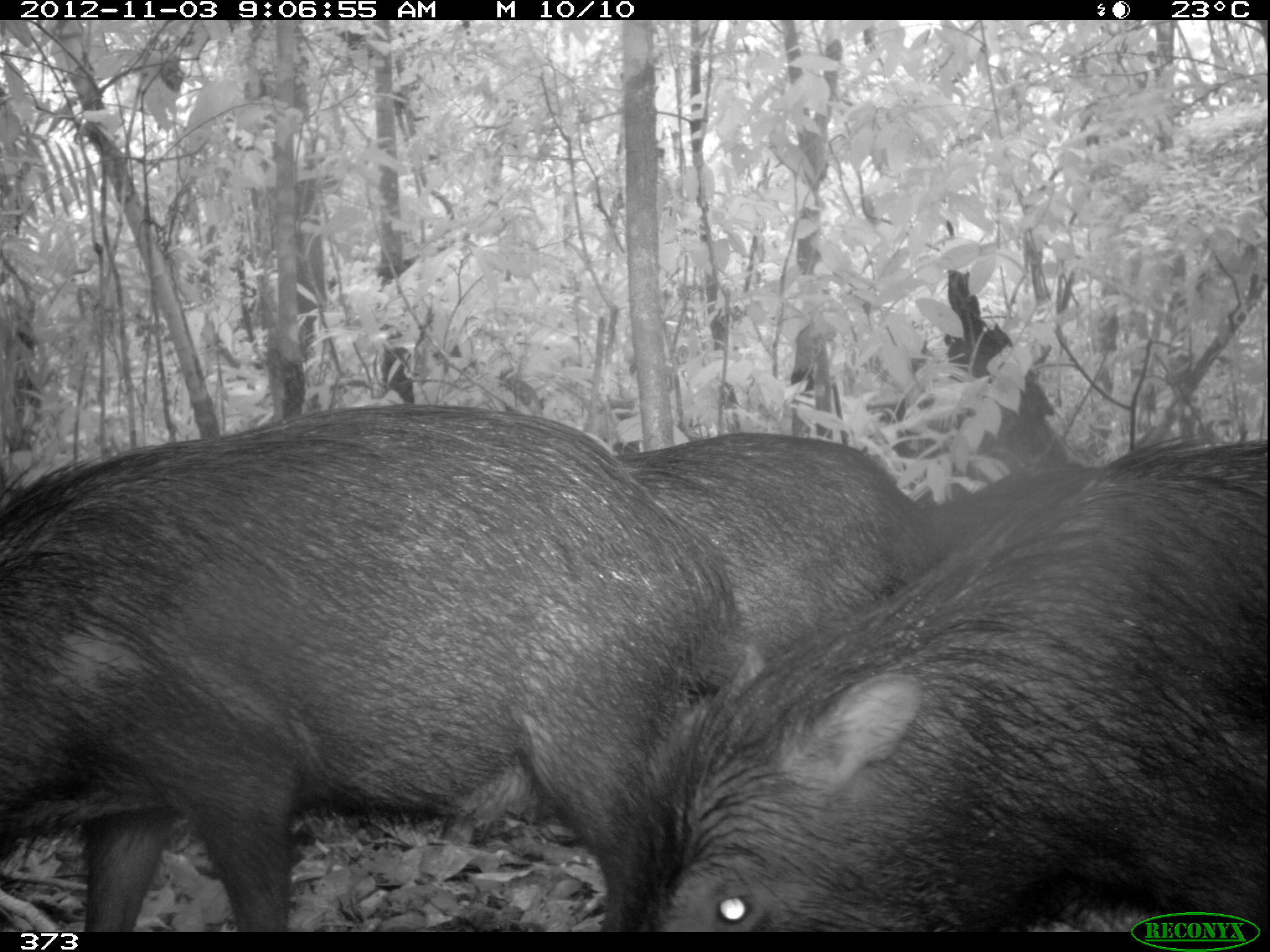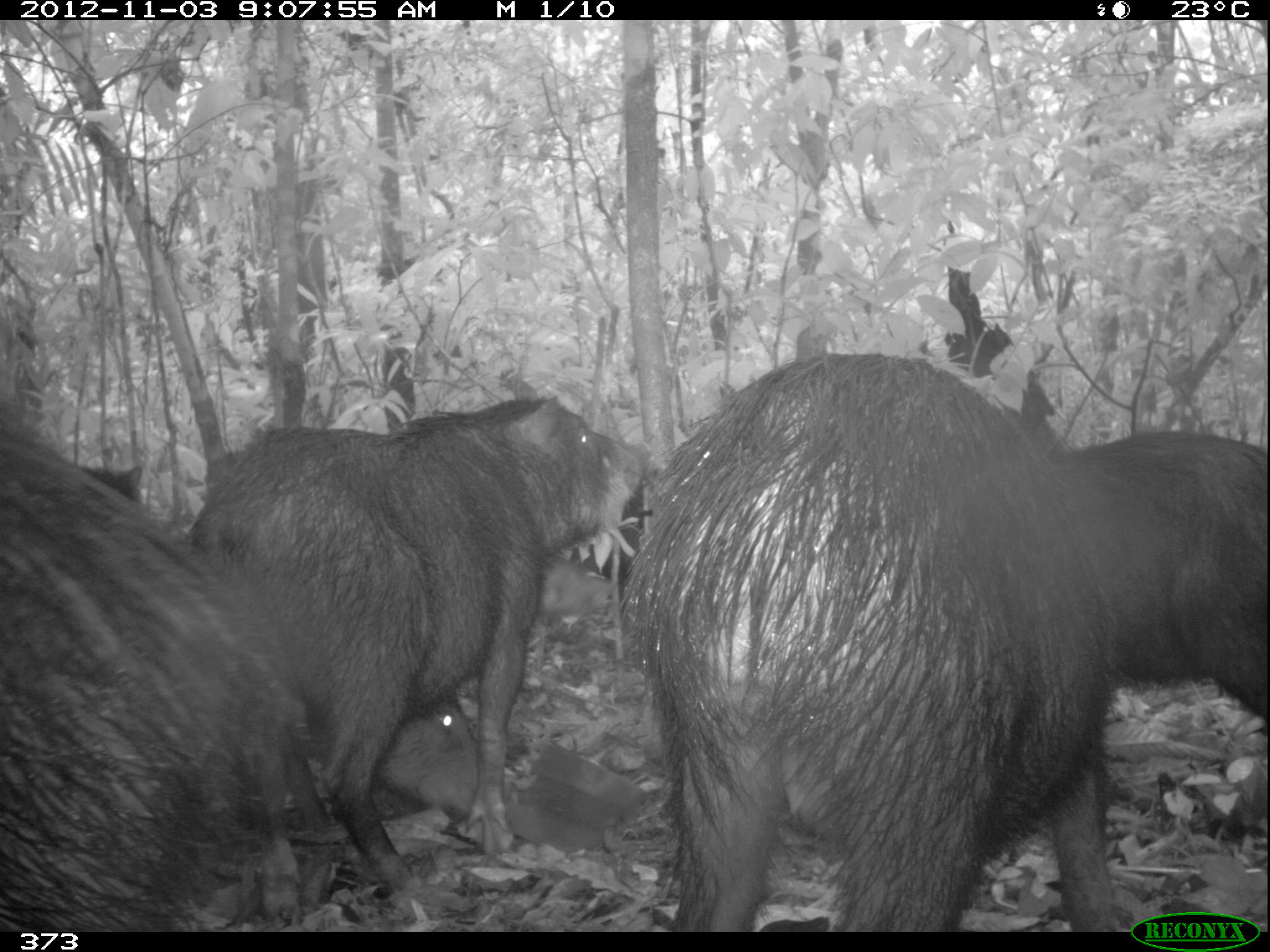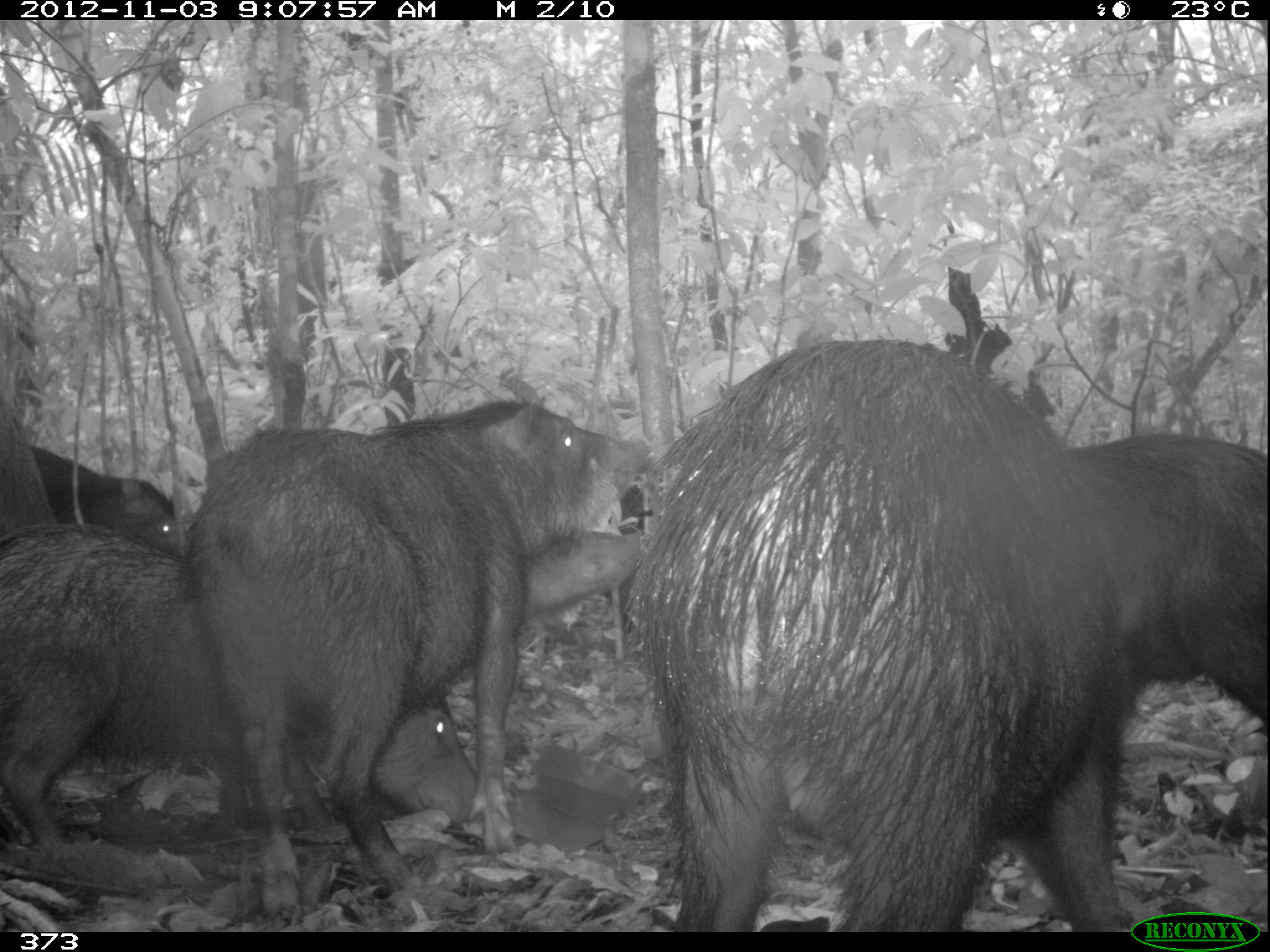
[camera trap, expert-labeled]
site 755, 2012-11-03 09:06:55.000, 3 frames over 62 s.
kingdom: Animalia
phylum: Chordata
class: Mammalia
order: Artiodactyla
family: Tayassuidae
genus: Tayassu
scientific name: Tayassu pecari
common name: white-lipped peccary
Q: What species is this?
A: Tayassu pecari (white-lipped peccary).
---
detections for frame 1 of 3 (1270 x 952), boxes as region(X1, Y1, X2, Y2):
tayassu pecari: region(0, 401, 737, 932); region(644, 432, 1266, 932); region(614, 431, 941, 670); region(926, 458, 1088, 550)